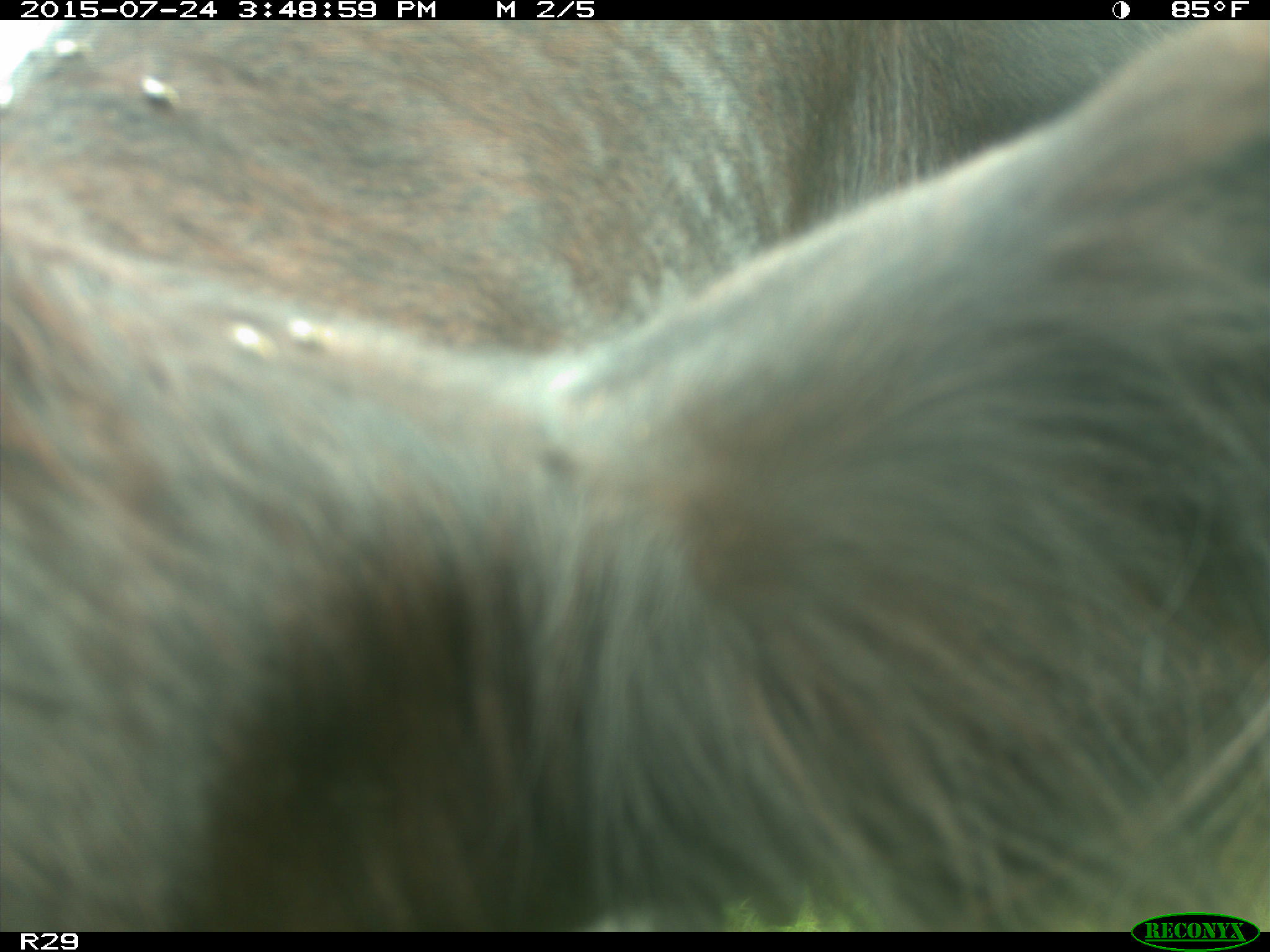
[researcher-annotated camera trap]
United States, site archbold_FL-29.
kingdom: Animalia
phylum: Chordata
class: Mammalia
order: Artiodactyla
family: Bovidae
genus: Bos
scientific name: Bos taurus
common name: domestic cow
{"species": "Bos taurus (domestic cow)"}